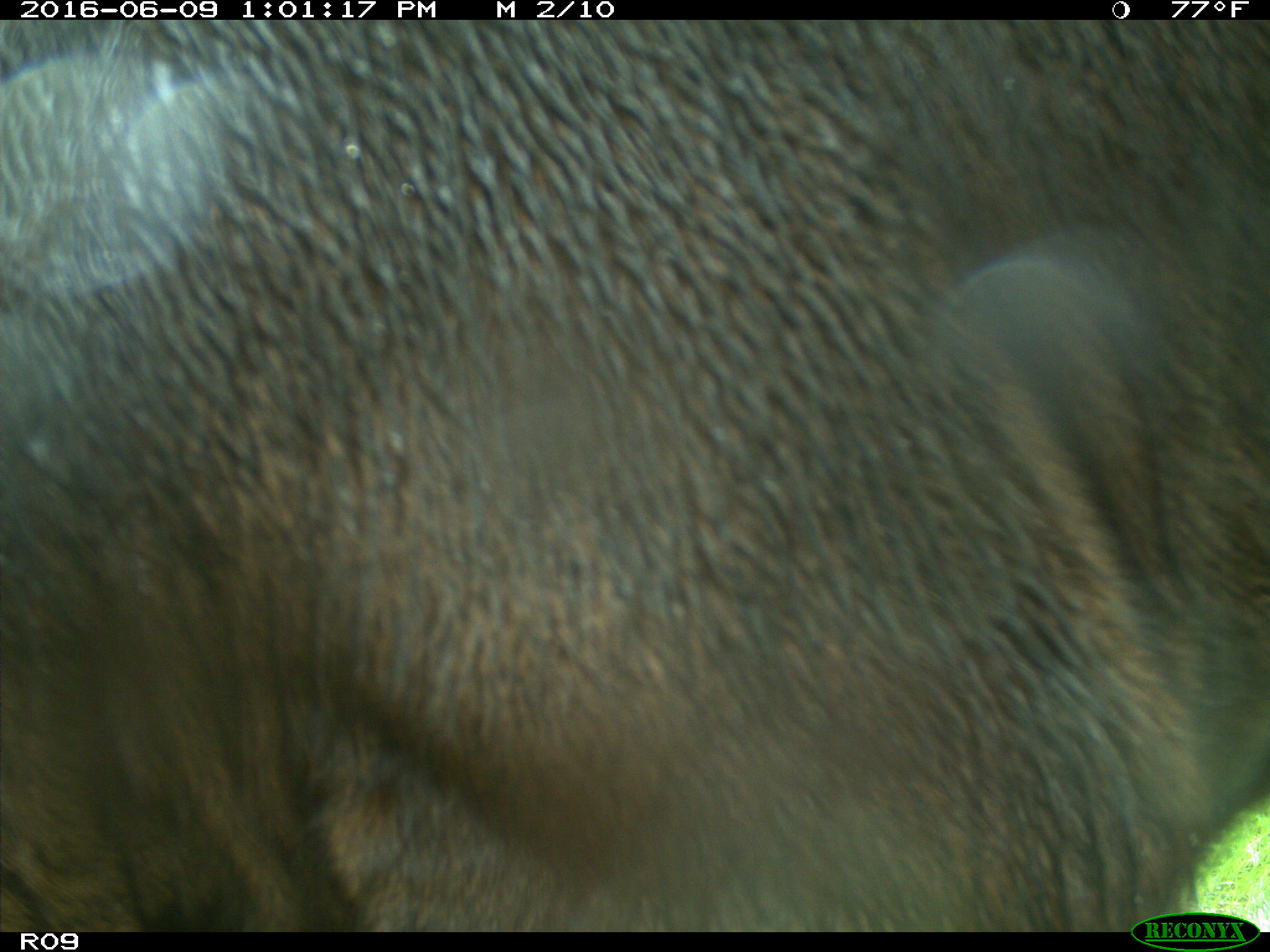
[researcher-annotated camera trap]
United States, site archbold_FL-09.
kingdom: Animalia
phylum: Chordata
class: Mammalia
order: Artiodactyla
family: Bovidae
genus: Bos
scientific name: Bos taurus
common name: domestic cow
Bos taurus (domestic cow).